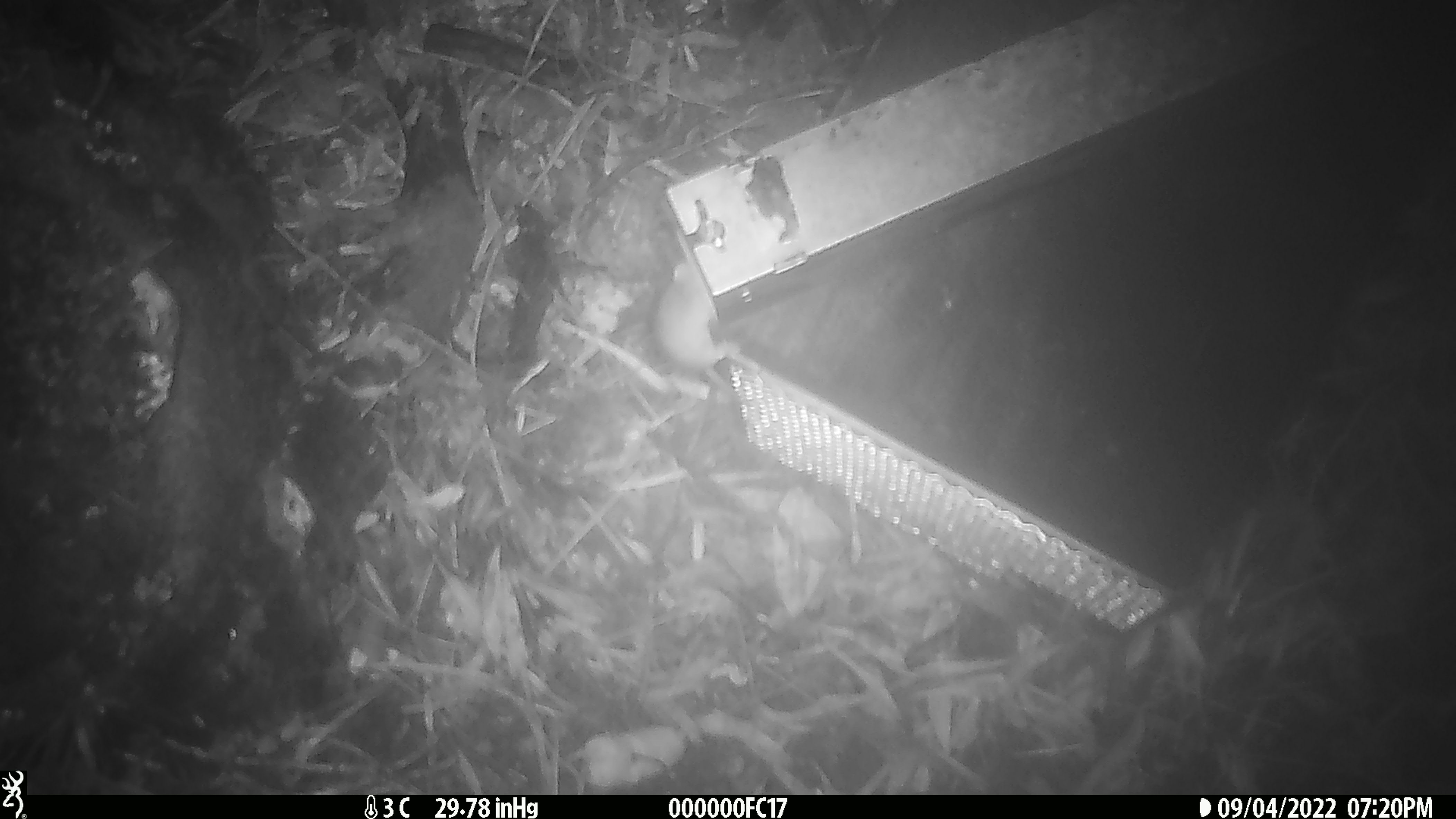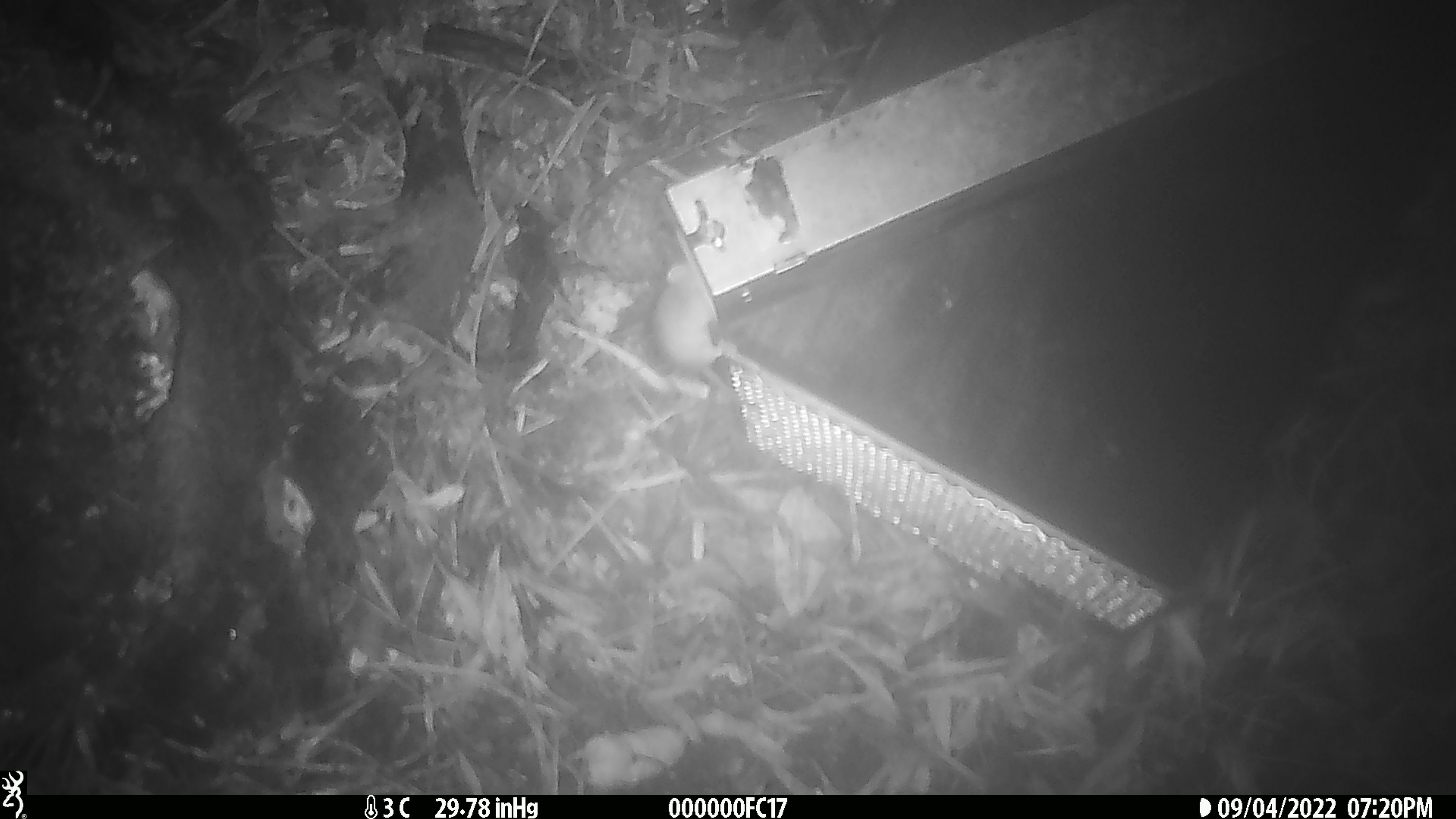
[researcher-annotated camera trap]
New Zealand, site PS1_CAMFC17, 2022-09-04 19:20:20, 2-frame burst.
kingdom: Animalia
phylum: Chordata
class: Mammalia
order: Rodentia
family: Muridae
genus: Mus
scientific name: Mus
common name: mouse